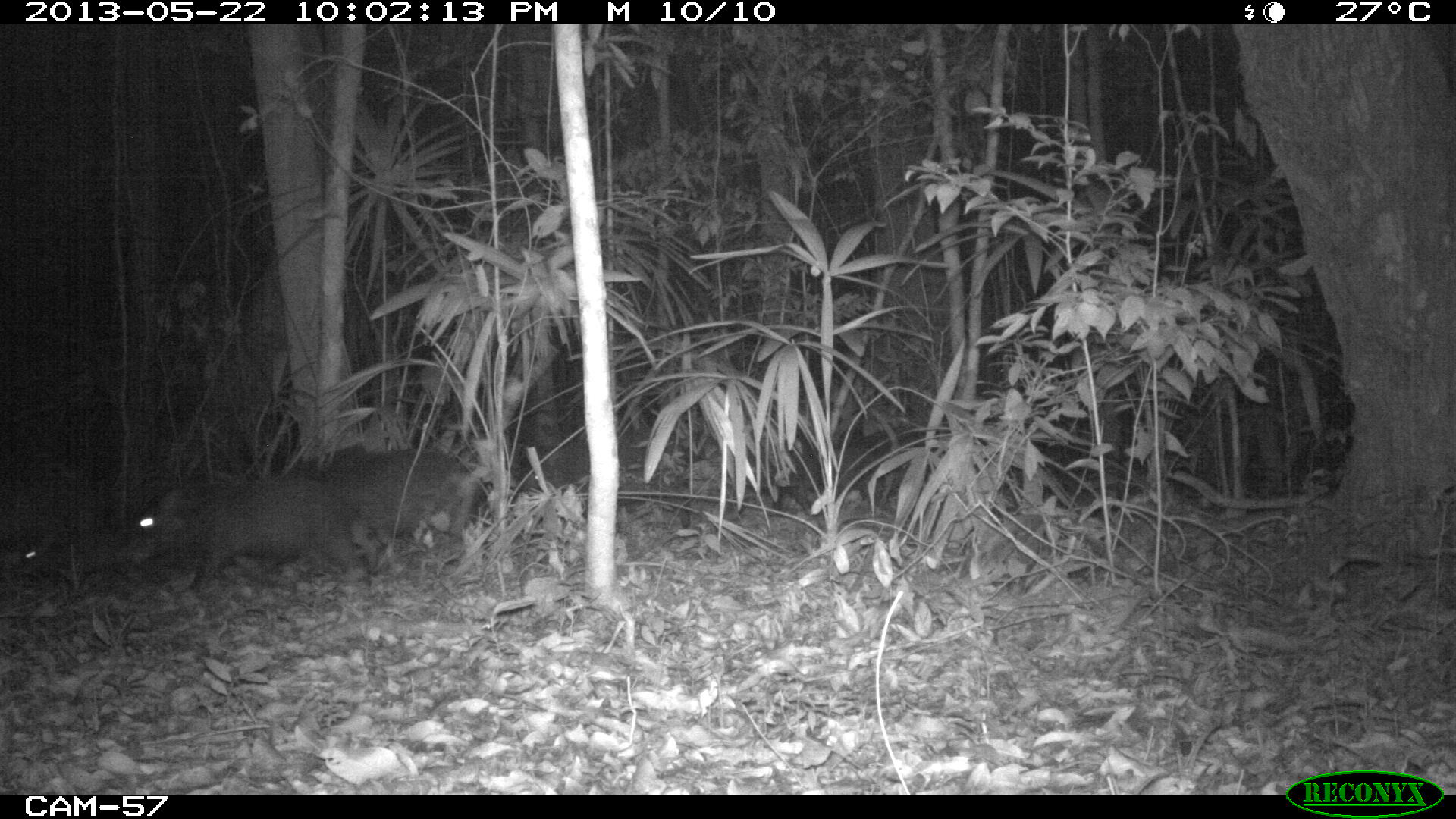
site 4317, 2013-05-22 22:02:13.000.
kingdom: Animalia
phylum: Chordata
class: Mammalia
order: Artiodactyla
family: Tayassuidae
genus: Tayassu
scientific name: Tayassu pecari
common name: white-lipped peccary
Tayassu pecari (white-lipped peccary), count 20.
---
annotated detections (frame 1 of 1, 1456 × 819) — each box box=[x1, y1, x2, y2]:
tayassu pecari: box=[127, 473, 372, 596]; box=[285, 443, 479, 575]; box=[17, 520, 144, 603]